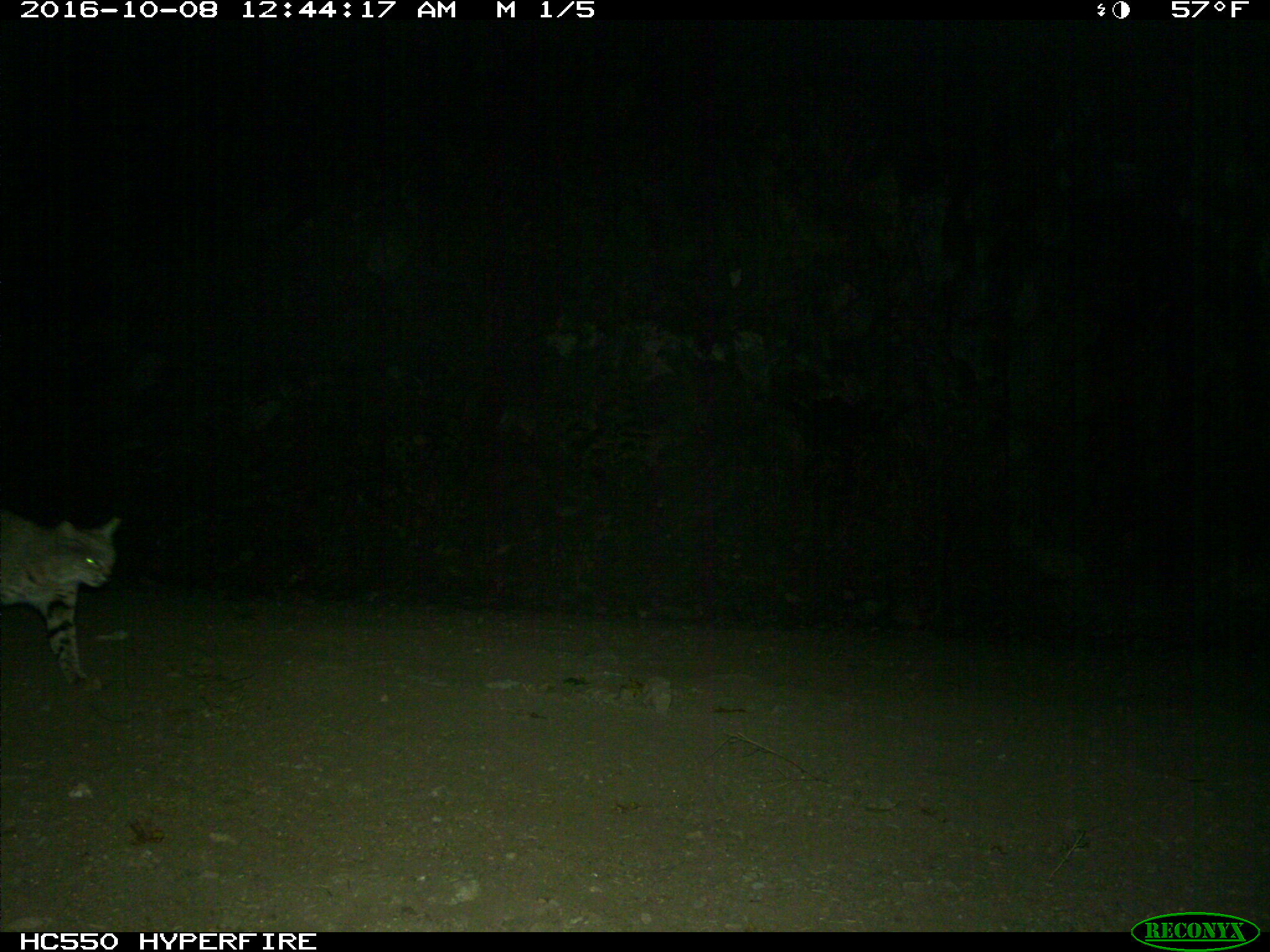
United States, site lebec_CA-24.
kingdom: Animalia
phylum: Chordata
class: Mammalia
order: Carnivora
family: Felidae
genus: Lynx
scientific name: Lynx rufus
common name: bobcat